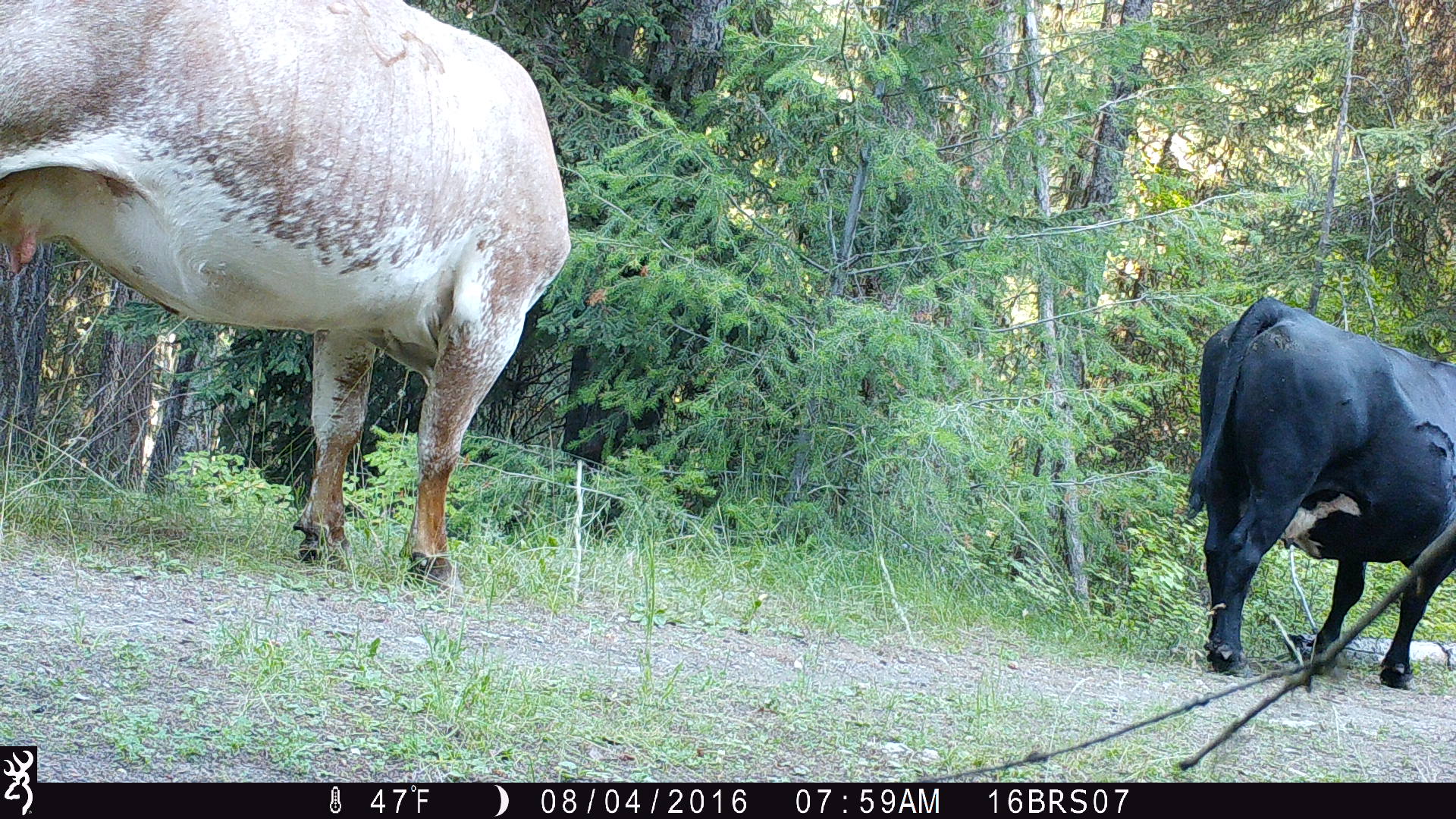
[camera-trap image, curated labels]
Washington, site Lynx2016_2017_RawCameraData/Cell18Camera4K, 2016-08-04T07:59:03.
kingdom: Animalia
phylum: Chordata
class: Mammalia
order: Artiodactyla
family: Bovidae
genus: Bos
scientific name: Bos taurus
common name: domestic cattle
Domestic cattle (Bos taurus). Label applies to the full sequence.